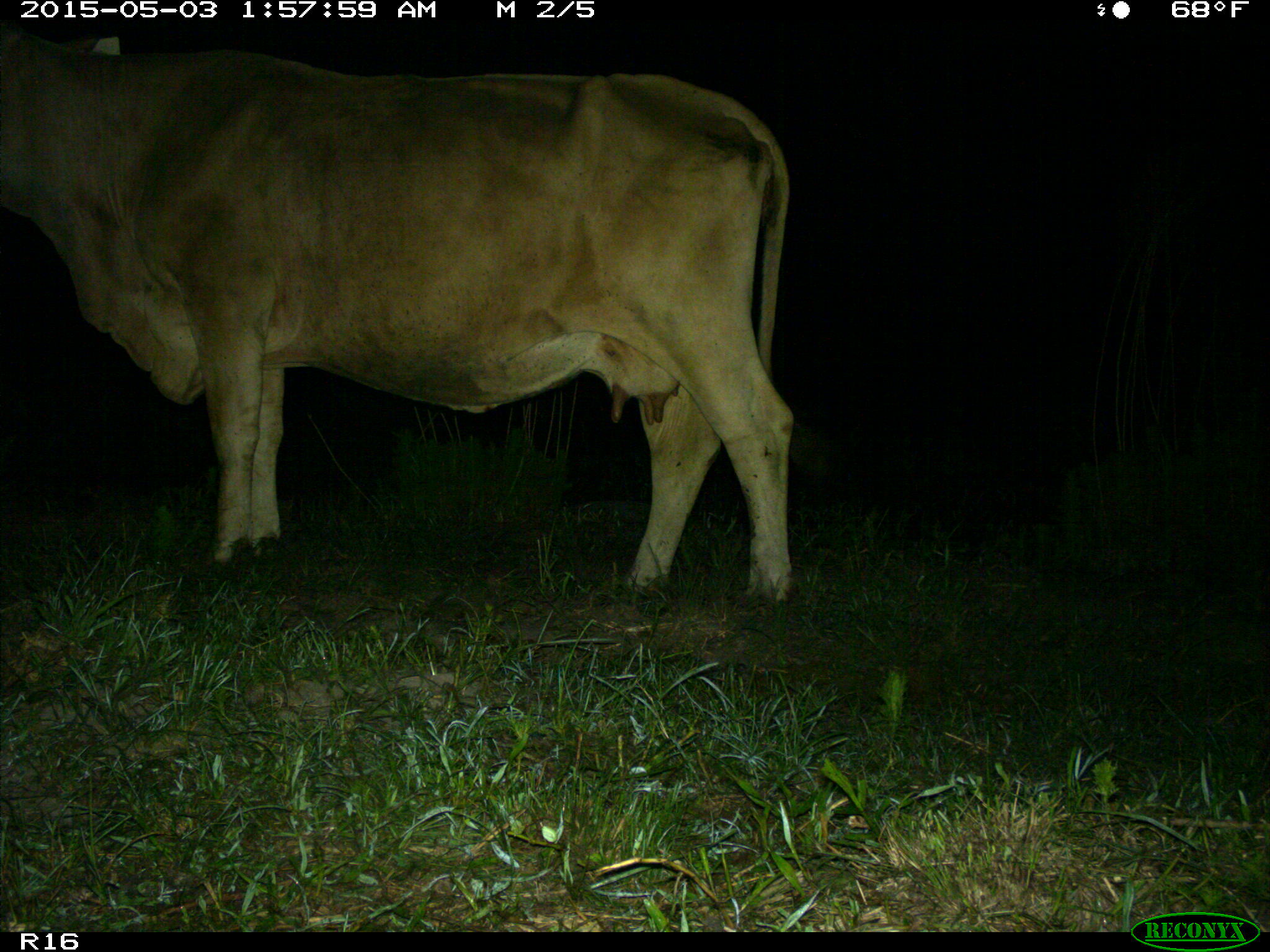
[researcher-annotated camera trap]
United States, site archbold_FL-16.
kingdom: Animalia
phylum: Chordata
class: Mammalia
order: Artiodactyla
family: Bovidae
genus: Bos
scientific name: Bos taurus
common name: domestic cow